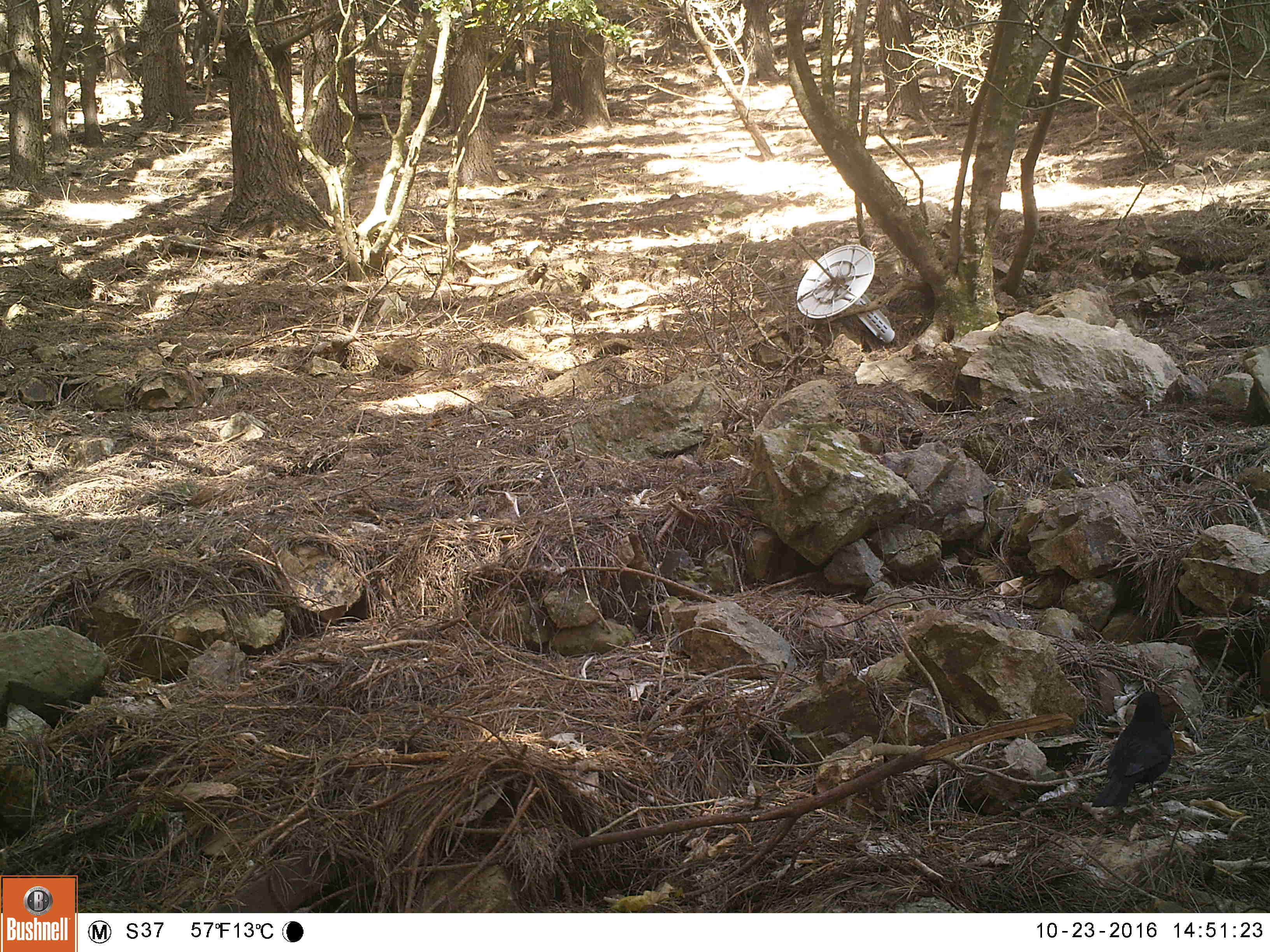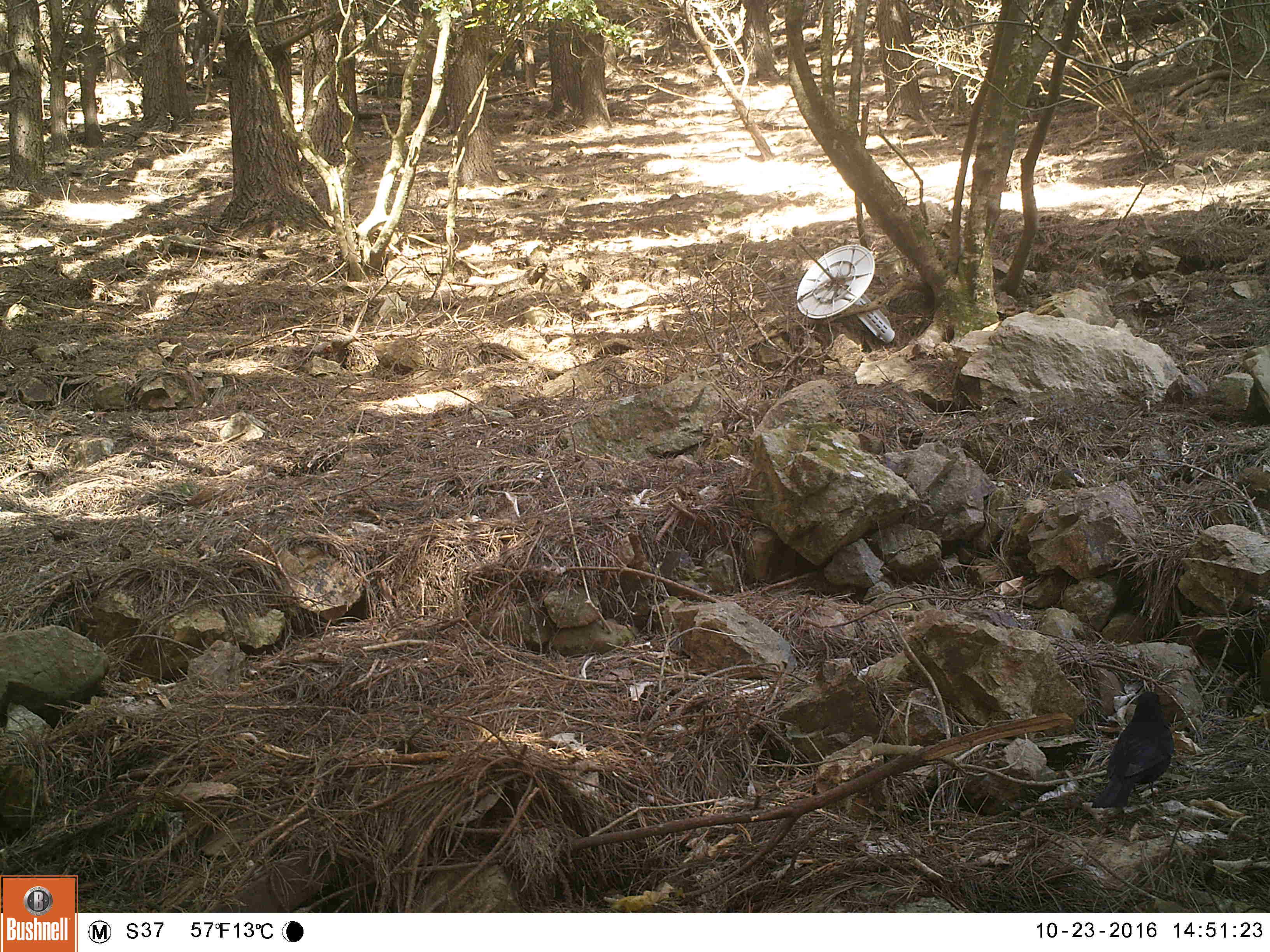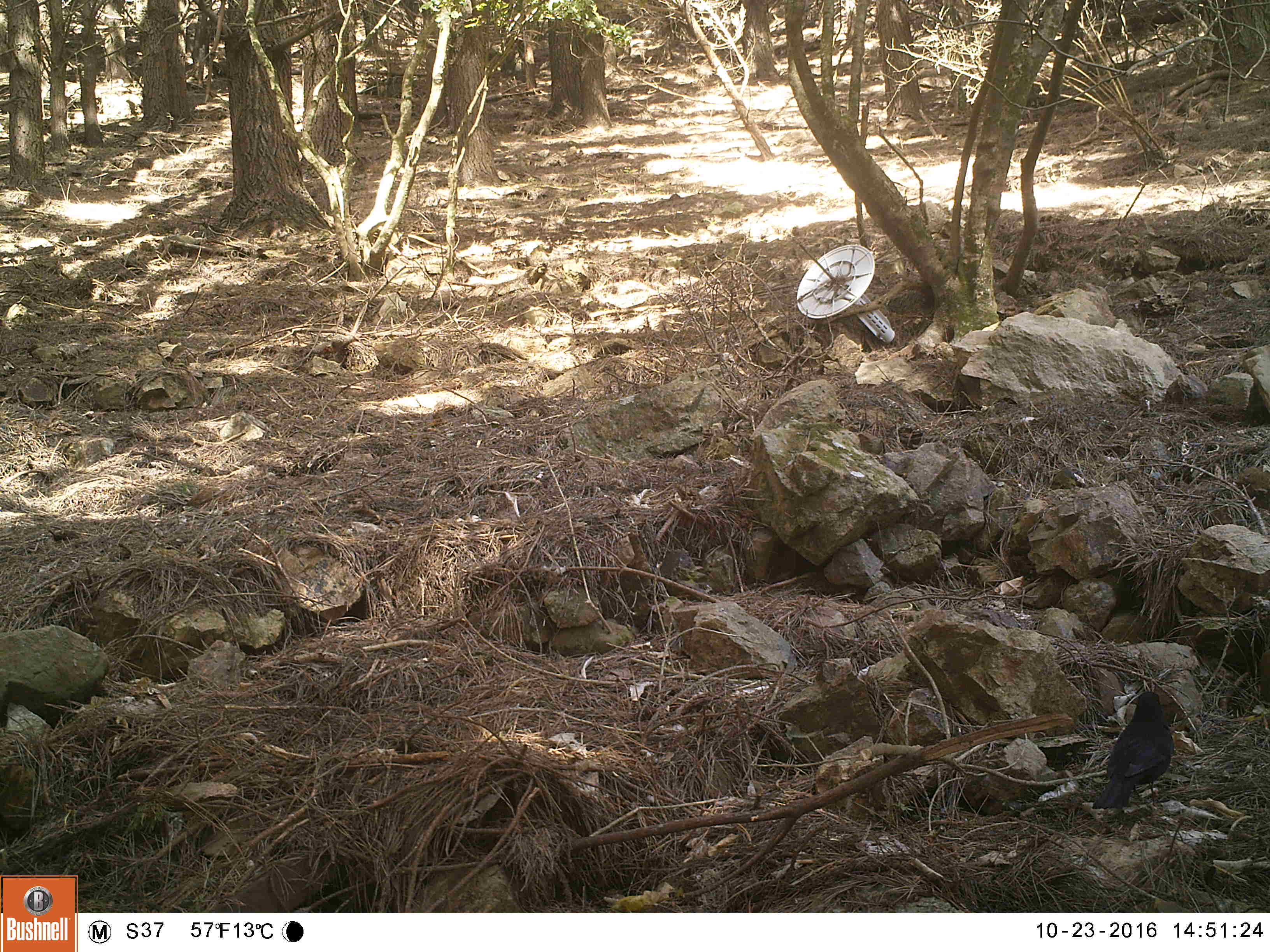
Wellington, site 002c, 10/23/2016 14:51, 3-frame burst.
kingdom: Animalia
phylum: Chordata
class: Aves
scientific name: Aves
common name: bird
Bird (Aves).